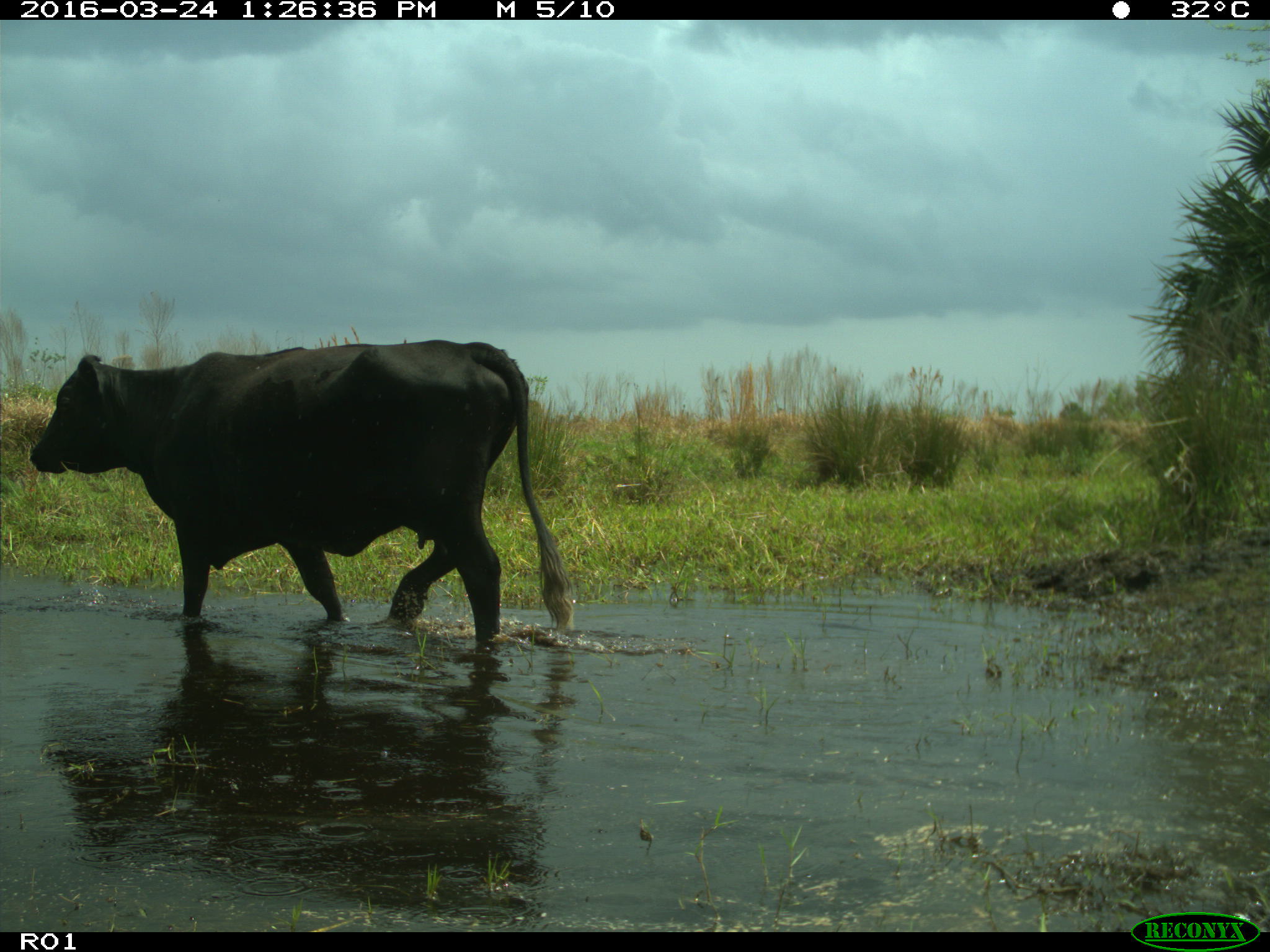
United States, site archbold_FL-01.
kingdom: Animalia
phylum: Chordata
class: Mammalia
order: Artiodactyla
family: Bovidae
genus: Bos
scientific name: Bos taurus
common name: domestic cow